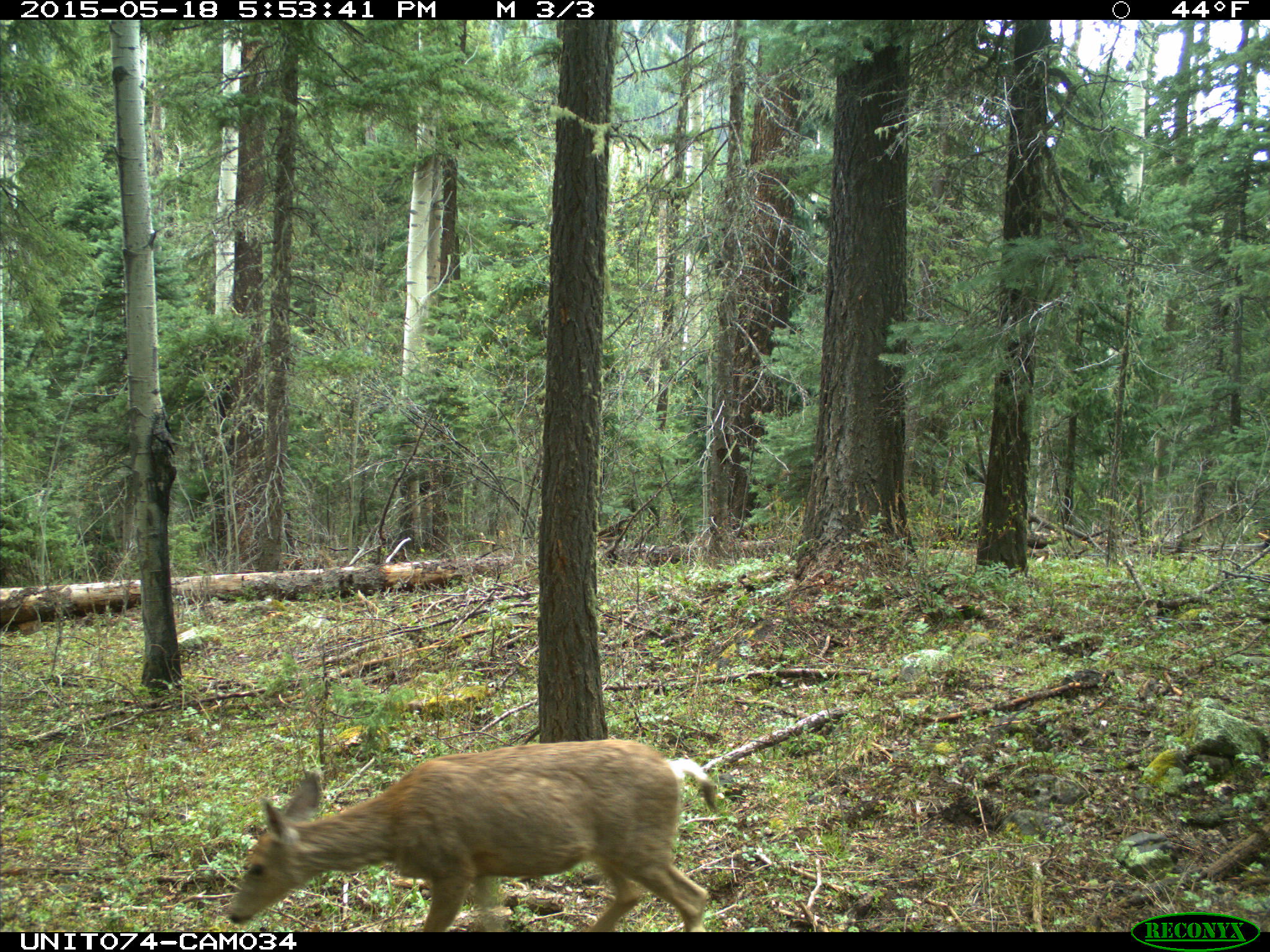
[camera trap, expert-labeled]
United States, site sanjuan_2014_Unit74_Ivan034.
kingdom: Animalia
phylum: Chordata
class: Mammalia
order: Artiodactyla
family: Cervidae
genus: Odocoileus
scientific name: Odocoileus hemionus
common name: mule deer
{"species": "Odocoileus hemionus (mule deer)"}